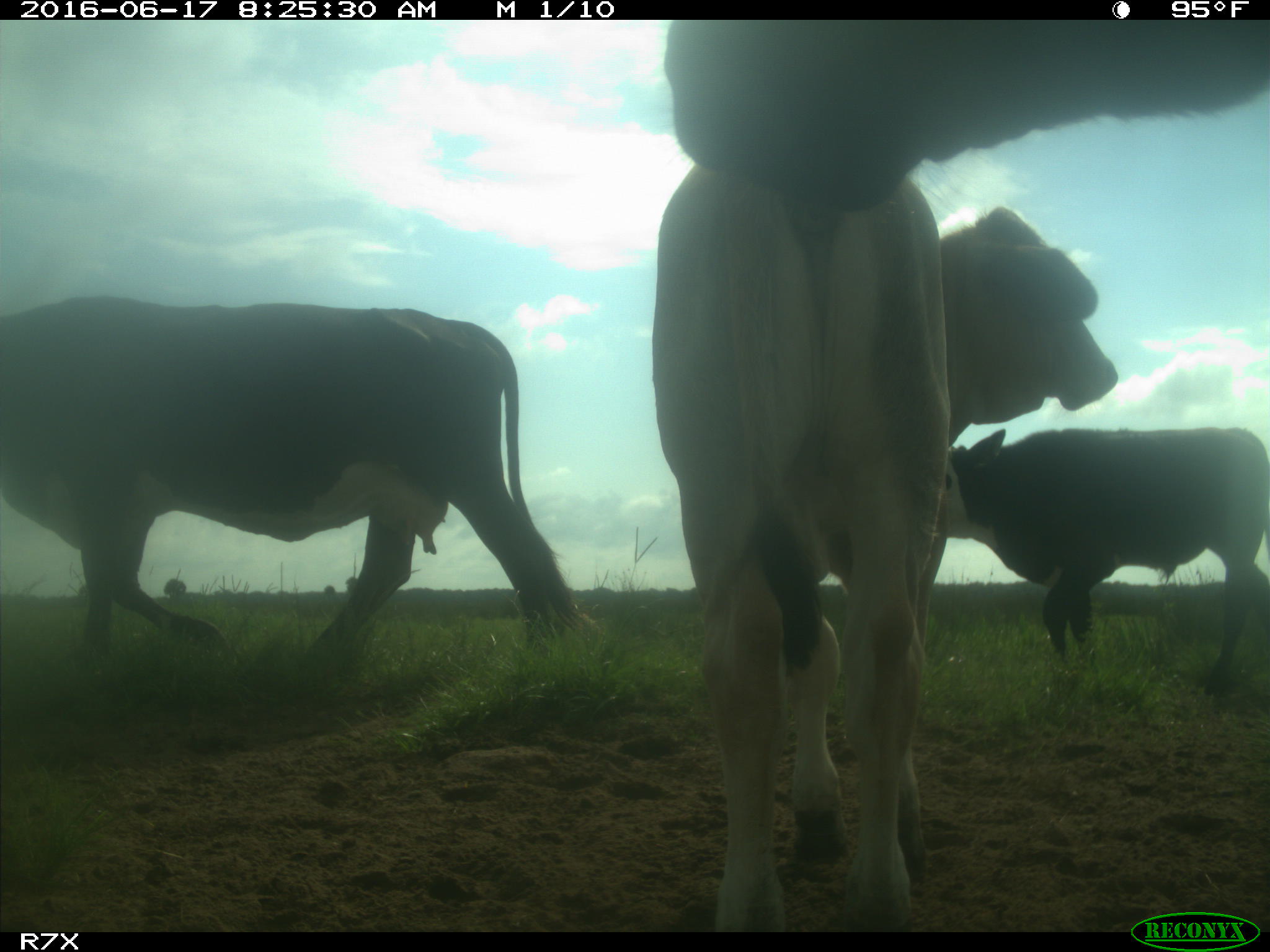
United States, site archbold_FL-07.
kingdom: Animalia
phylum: Chordata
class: Mammalia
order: Artiodactyla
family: Bovidae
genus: Bos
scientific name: Bos taurus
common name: domestic cow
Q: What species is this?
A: Bos taurus (domestic cow).